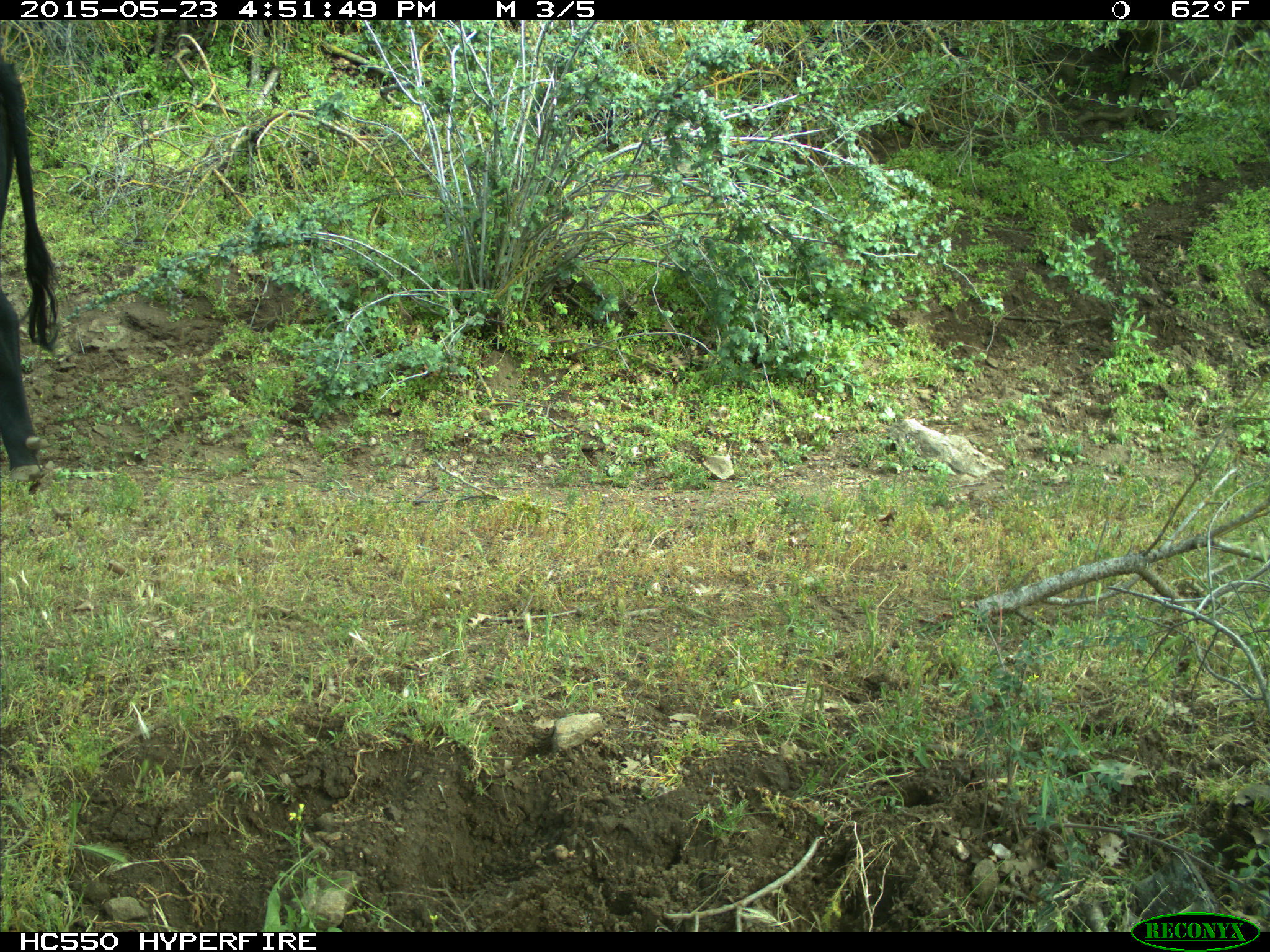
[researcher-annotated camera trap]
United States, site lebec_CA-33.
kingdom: Animalia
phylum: Chordata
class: Mammalia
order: Artiodactyla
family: Bovidae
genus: Bos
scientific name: Bos taurus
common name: domestic cow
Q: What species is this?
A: Bos taurus (domestic cow).